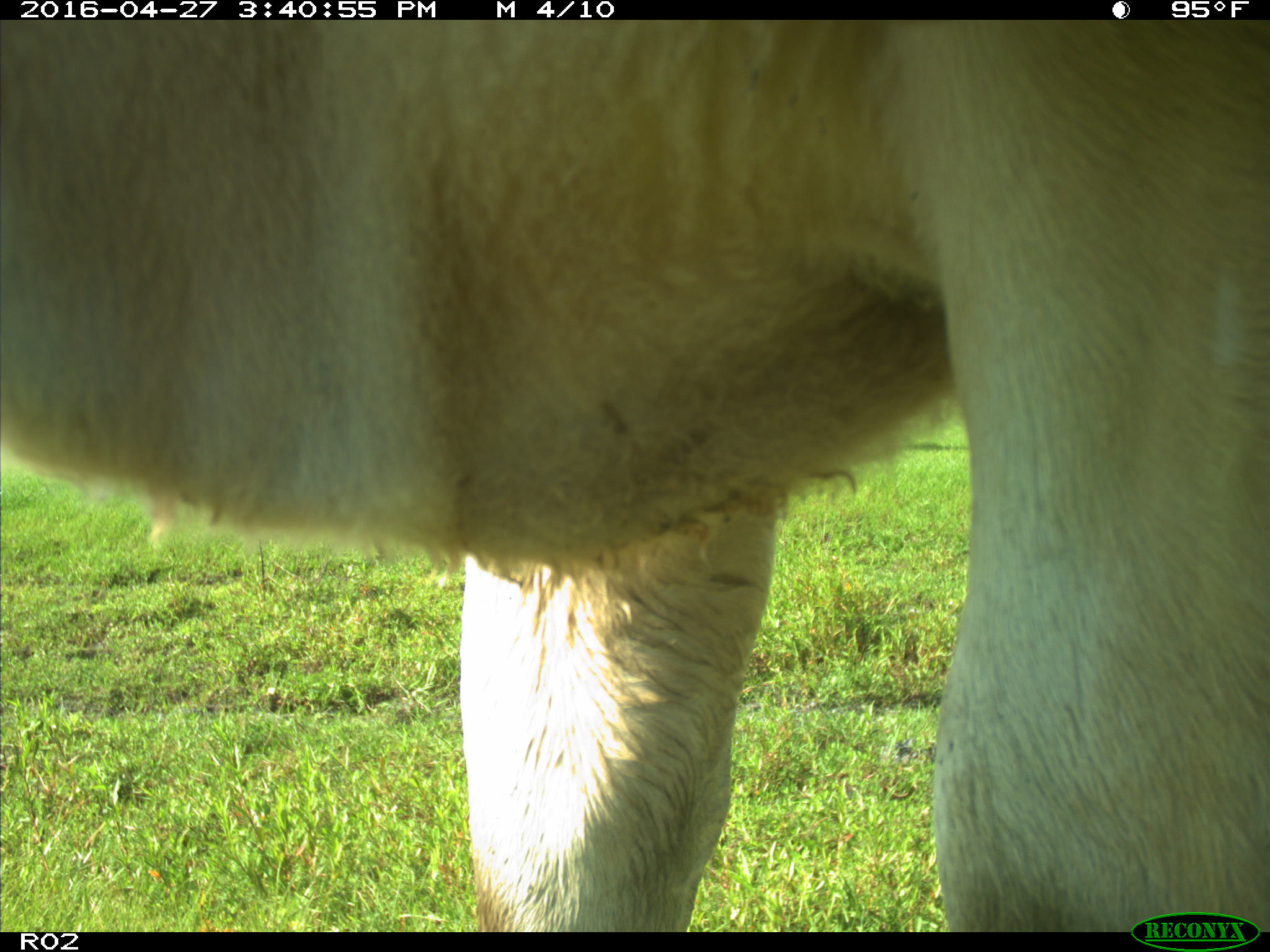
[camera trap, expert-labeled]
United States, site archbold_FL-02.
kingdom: Animalia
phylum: Chordata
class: Mammalia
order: Artiodactyla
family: Bovidae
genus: Bos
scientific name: Bos taurus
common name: domestic cow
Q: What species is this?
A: Bos taurus (domestic cow).